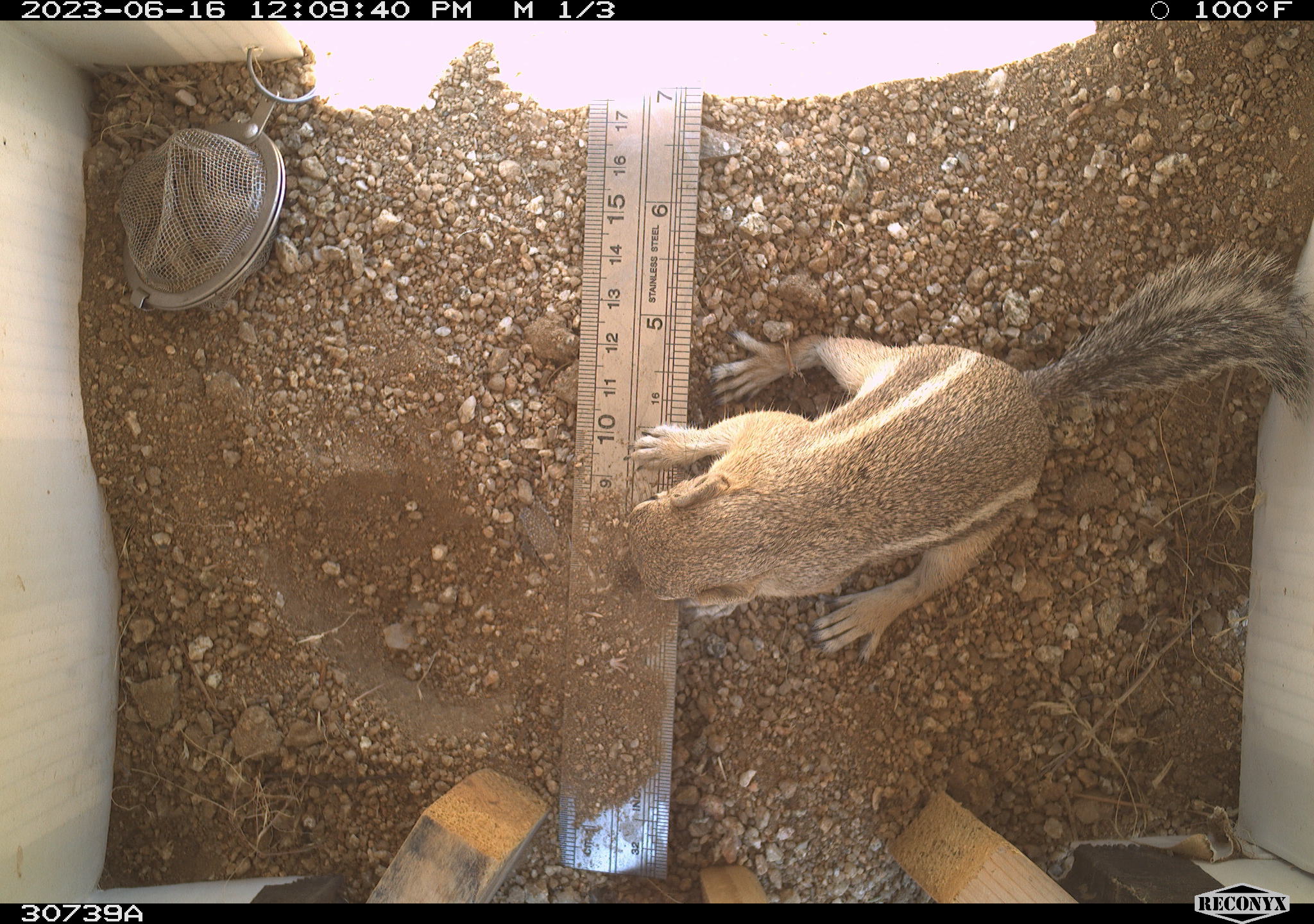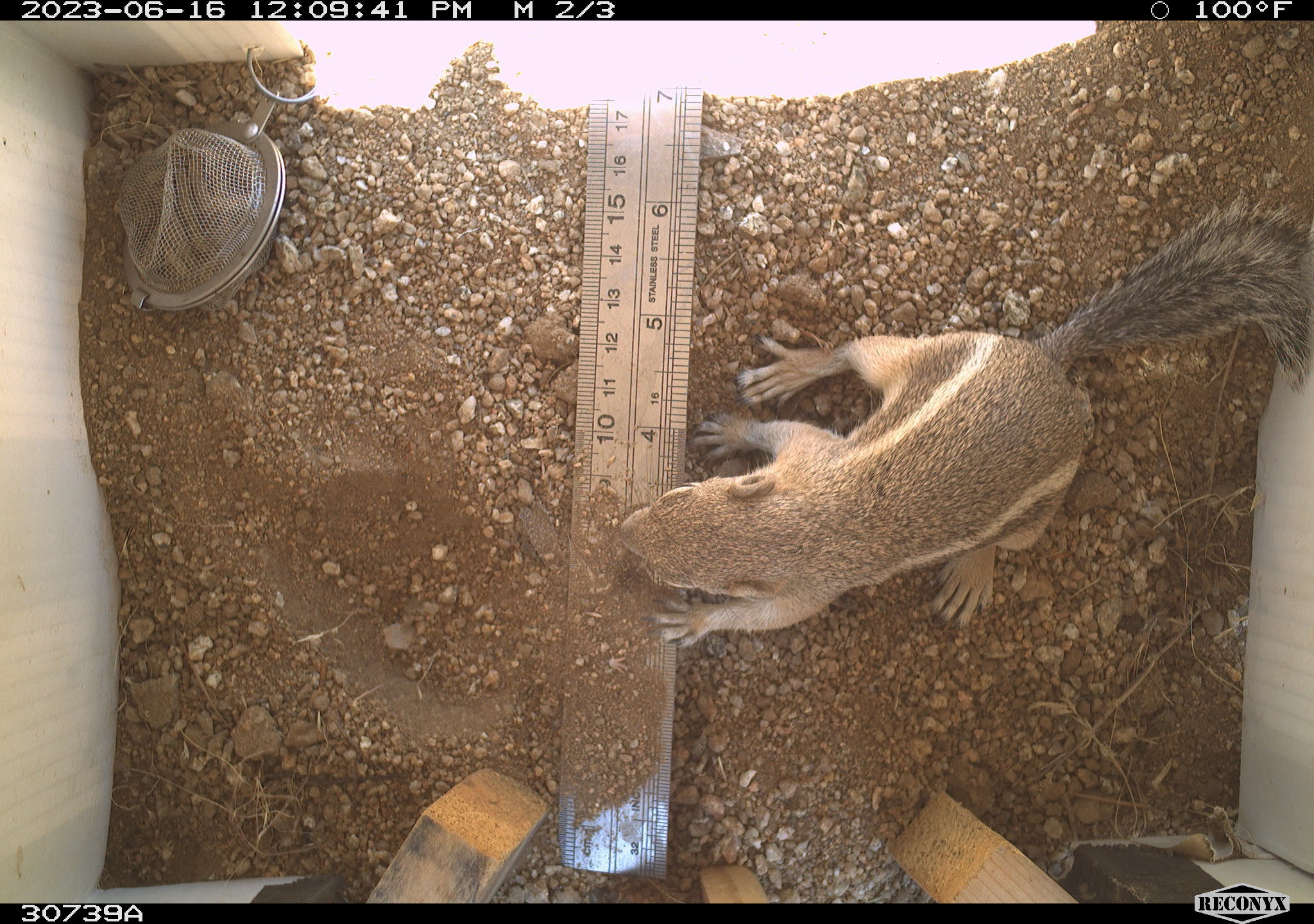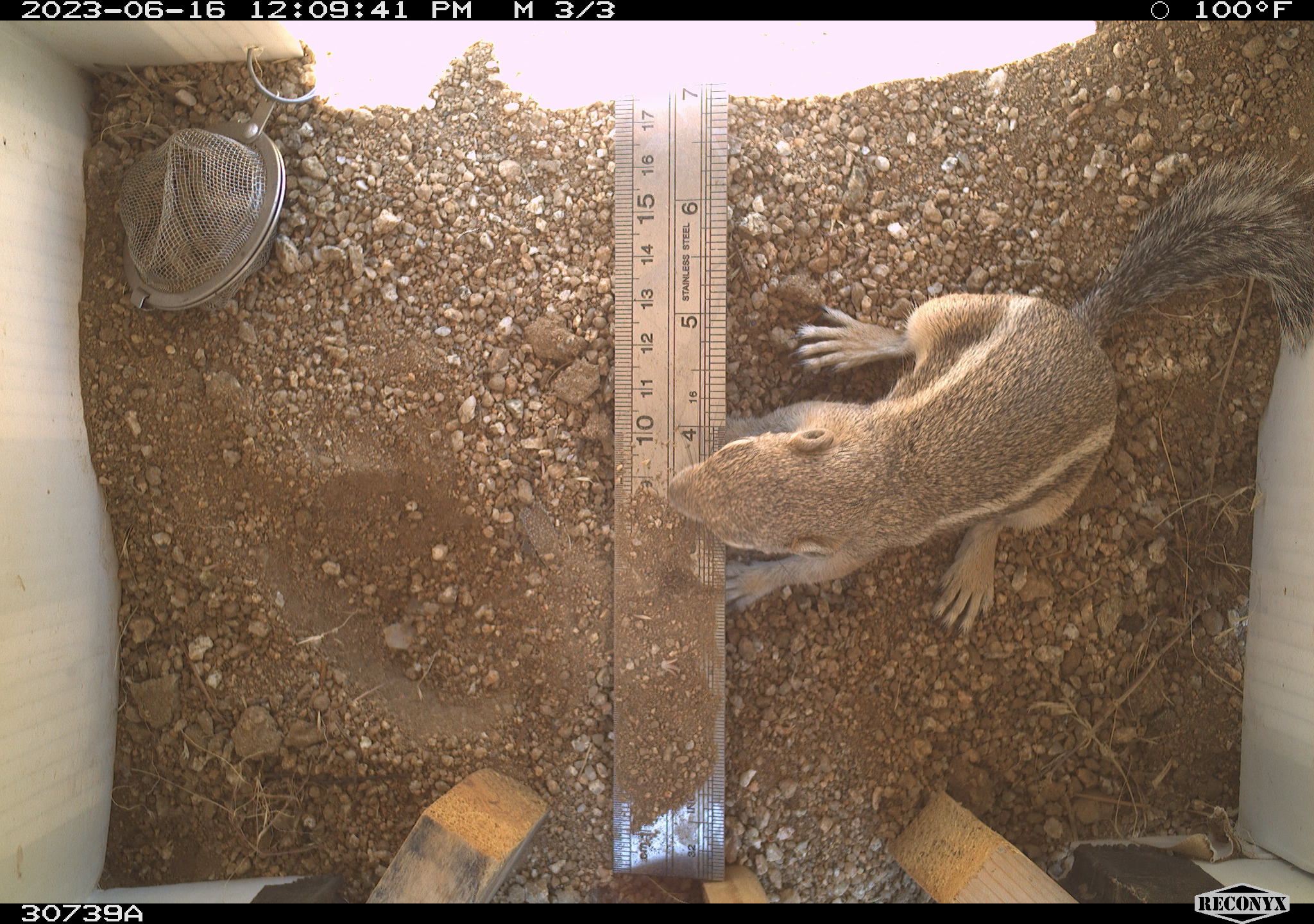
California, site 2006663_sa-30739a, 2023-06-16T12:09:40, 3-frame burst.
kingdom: Animalia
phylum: Chordata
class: Mammalia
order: Rodentia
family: Sciuridae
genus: Ammospermophilus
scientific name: Ammospermophilus leucurus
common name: white-tailed antelope squirrel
White-tailed antelope squirrel (Ammospermophilus leucurus).